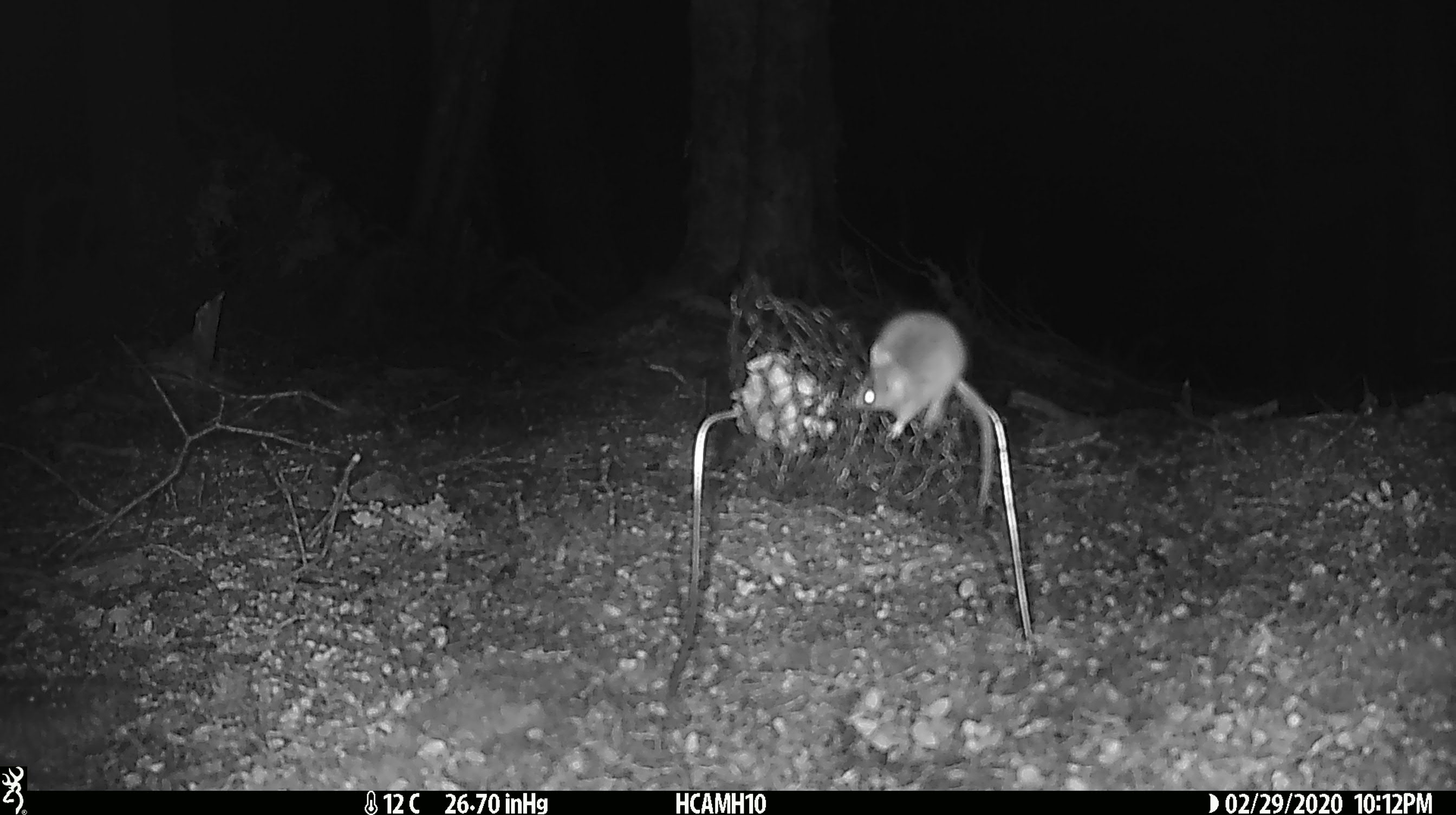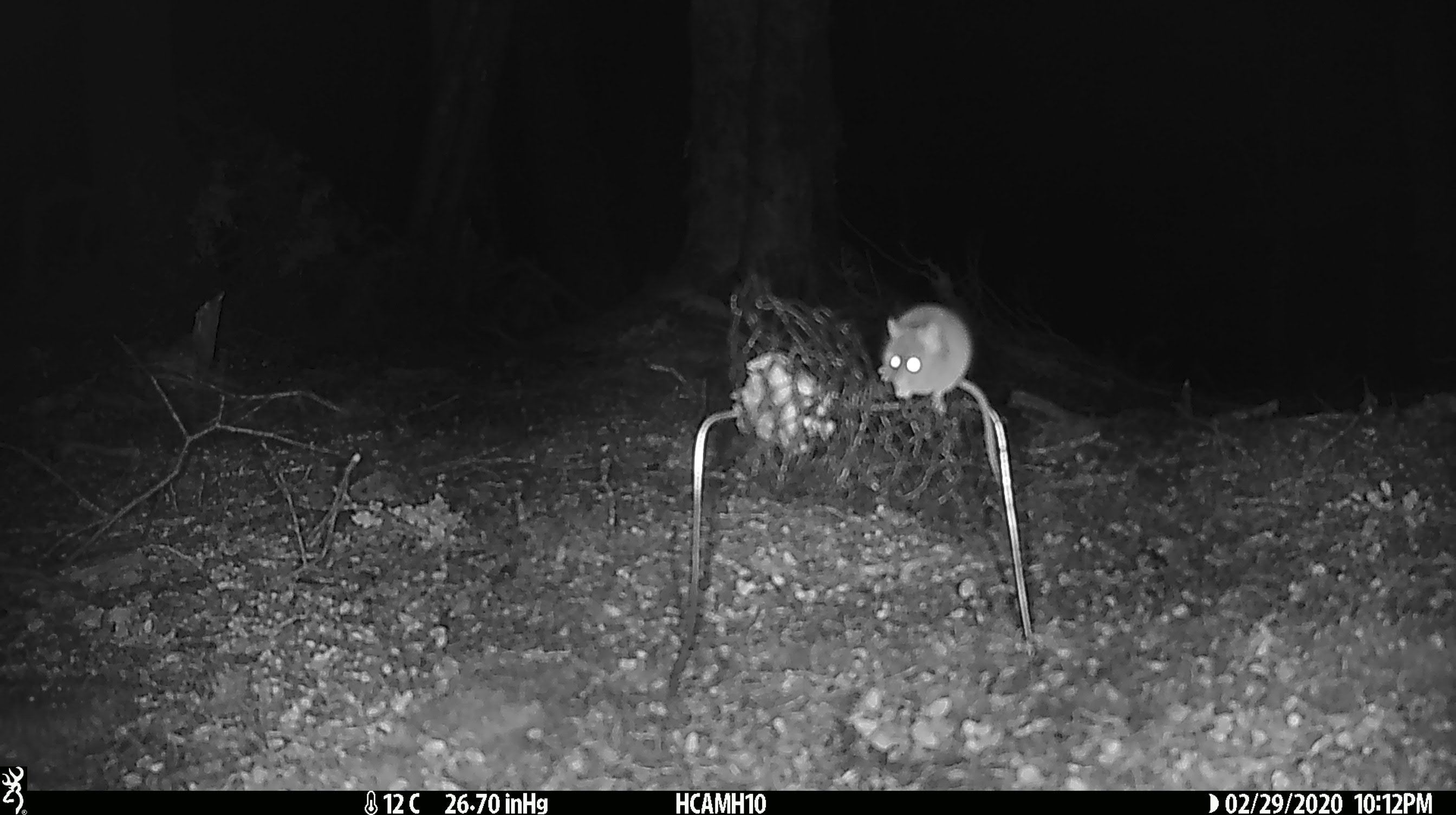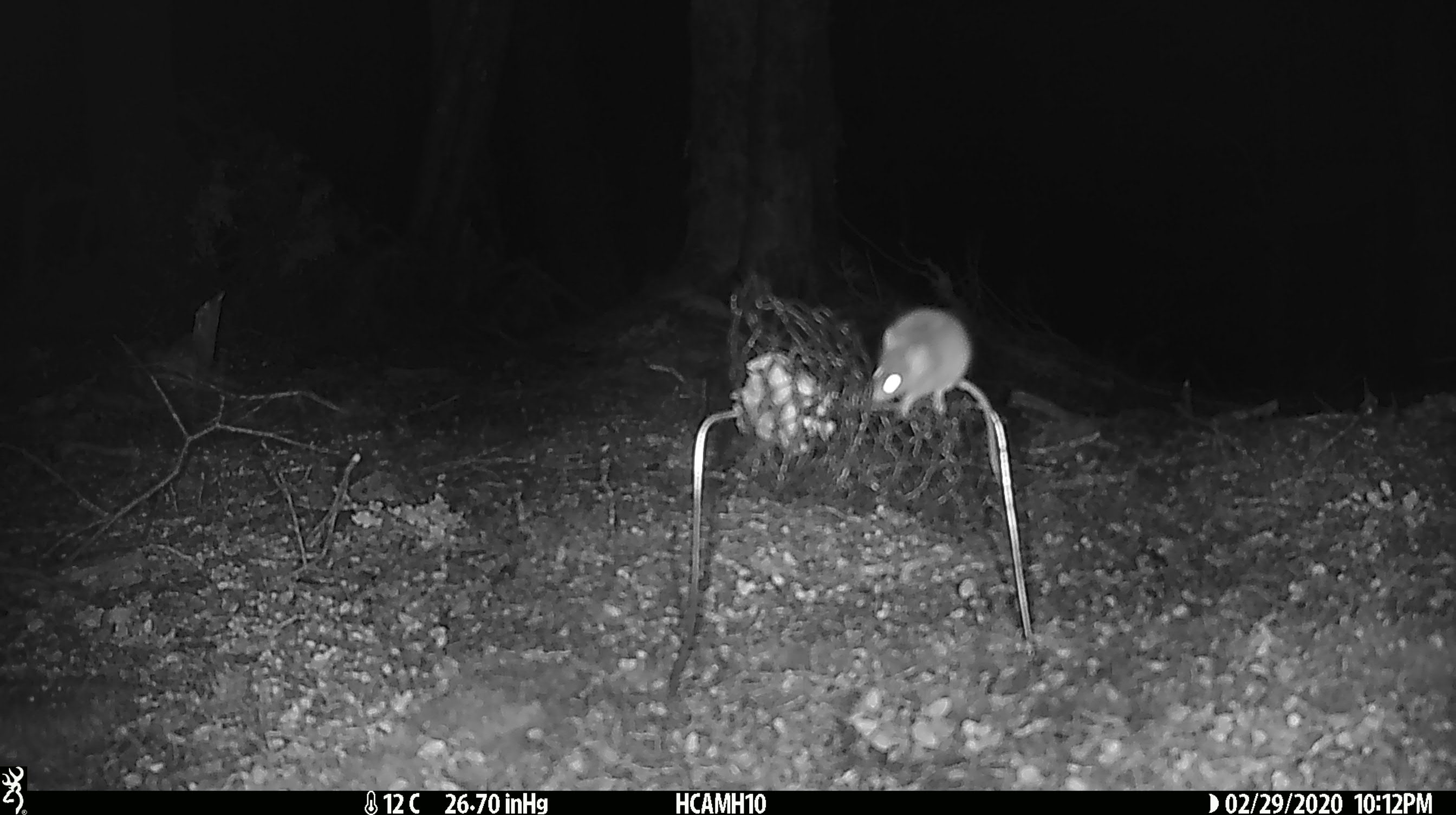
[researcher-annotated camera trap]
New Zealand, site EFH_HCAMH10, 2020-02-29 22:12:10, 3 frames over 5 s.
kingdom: Animalia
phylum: Chordata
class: Mammalia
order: Rodentia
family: Muridae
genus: Mus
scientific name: Mus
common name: mouse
Mouse (Mus).